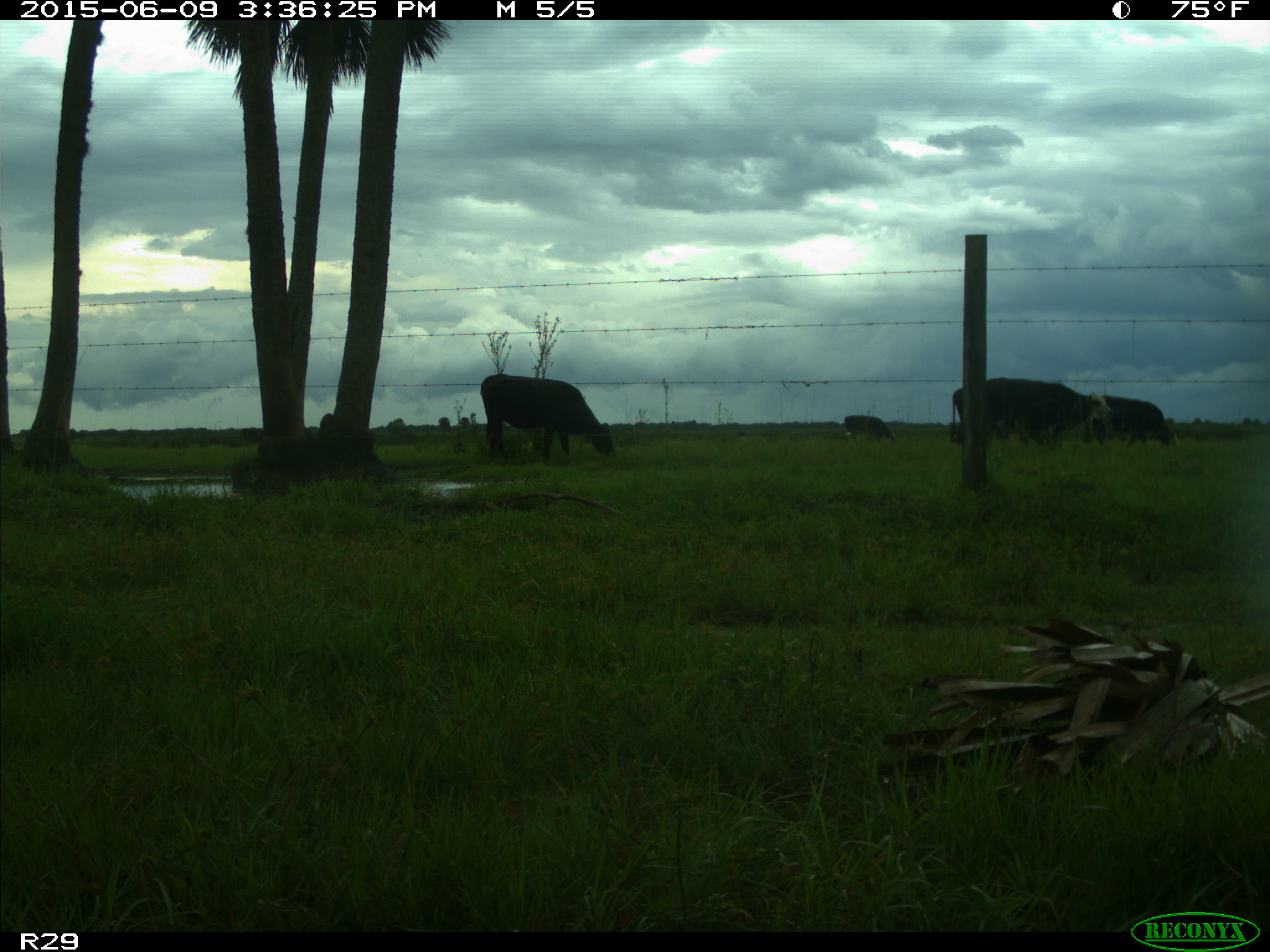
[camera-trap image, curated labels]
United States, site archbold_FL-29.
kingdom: Animalia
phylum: Chordata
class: Mammalia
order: Artiodactyla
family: Bovidae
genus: Bos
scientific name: Bos taurus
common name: domestic cow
Bos taurus (domestic cow).